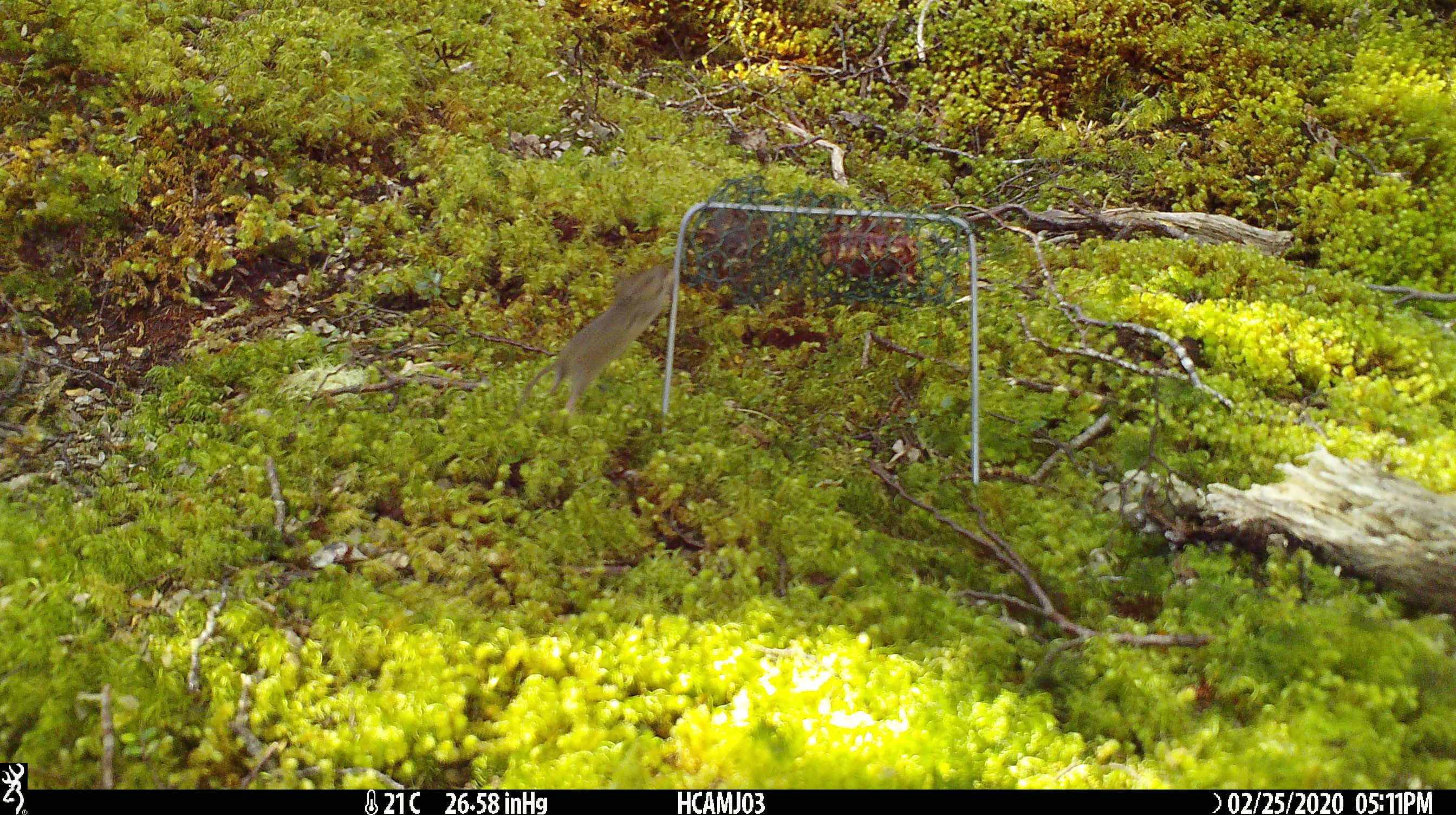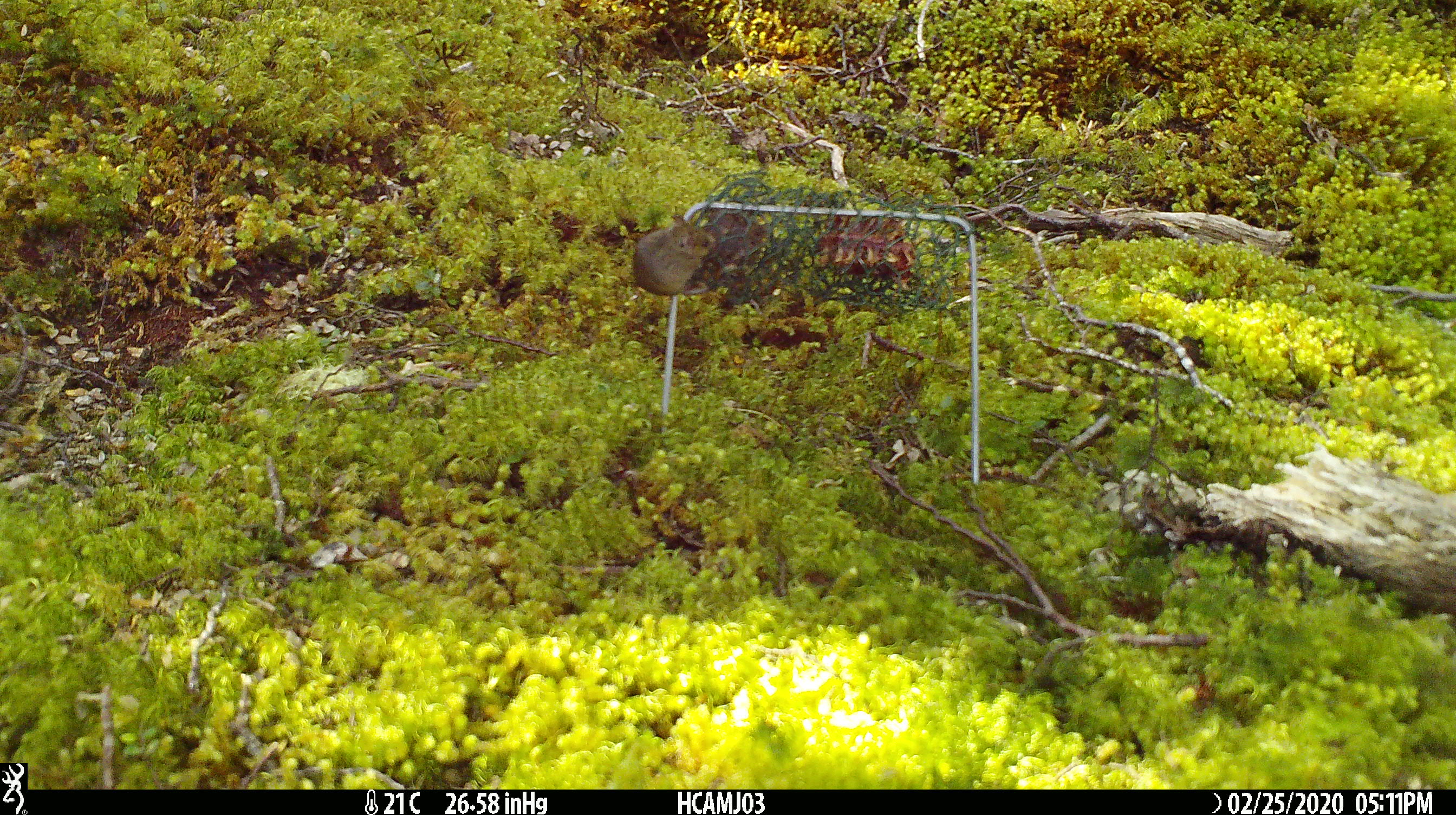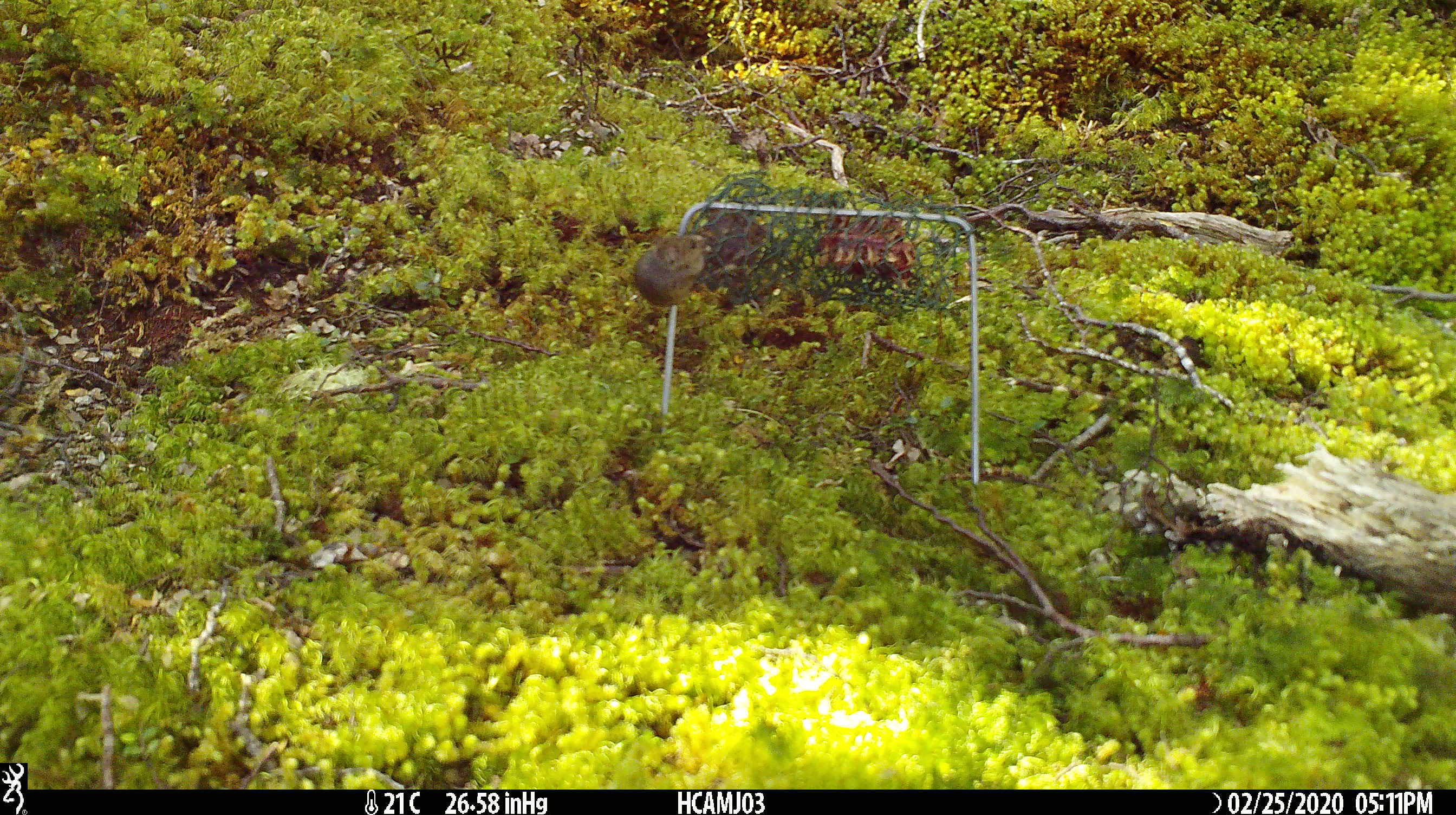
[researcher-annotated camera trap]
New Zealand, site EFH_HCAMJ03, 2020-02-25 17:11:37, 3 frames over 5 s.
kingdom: Animalia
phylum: Chordata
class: Mammalia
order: Rodentia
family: Muridae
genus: Mus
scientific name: Mus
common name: mouse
Mouse (Mus).